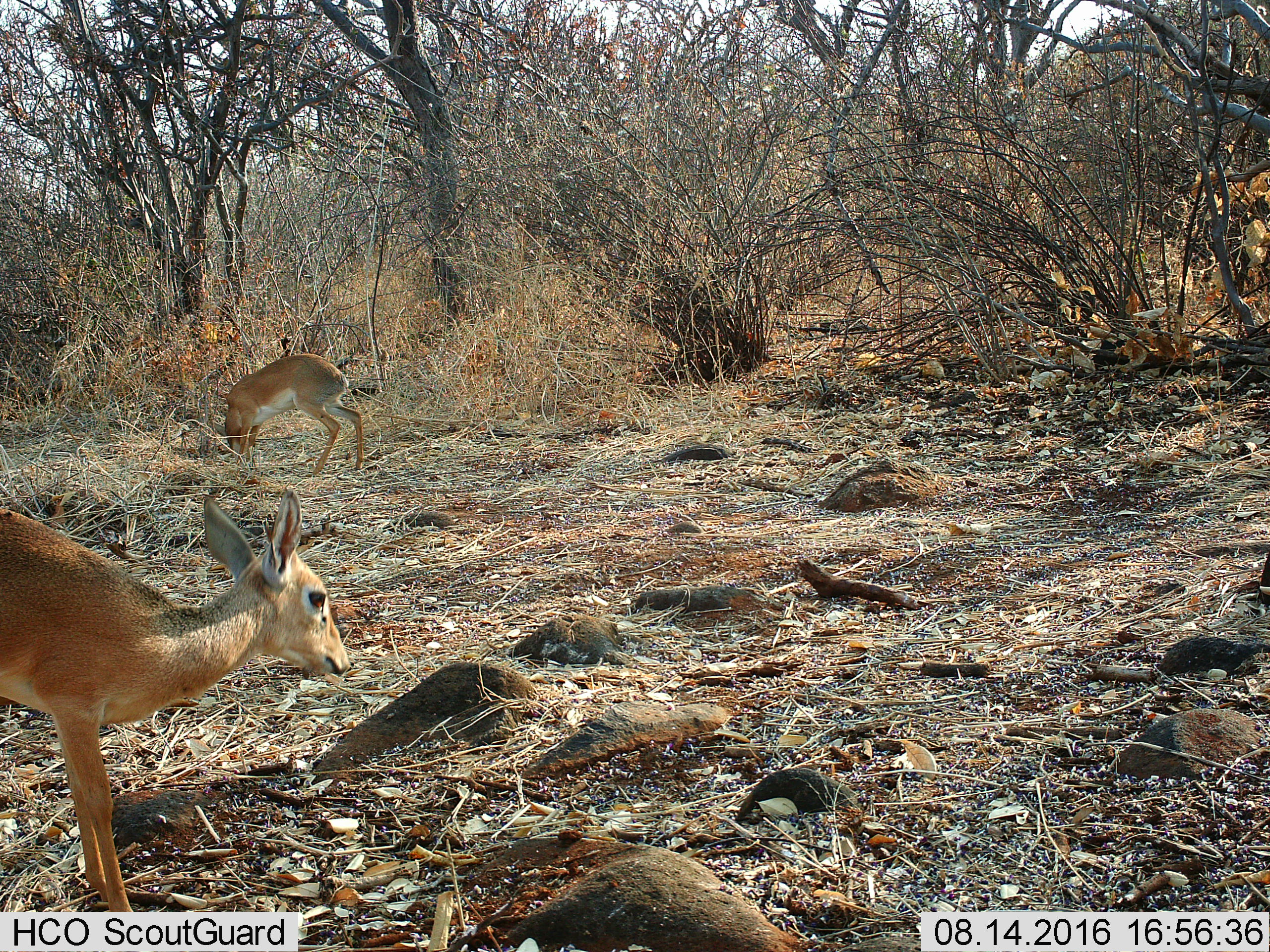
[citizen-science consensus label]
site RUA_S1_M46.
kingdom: Animalia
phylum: Chordata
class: Mammalia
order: Artiodactyla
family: Bovidae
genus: Madoqua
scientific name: Madoqua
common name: dik-dik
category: dikdik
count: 2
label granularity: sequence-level